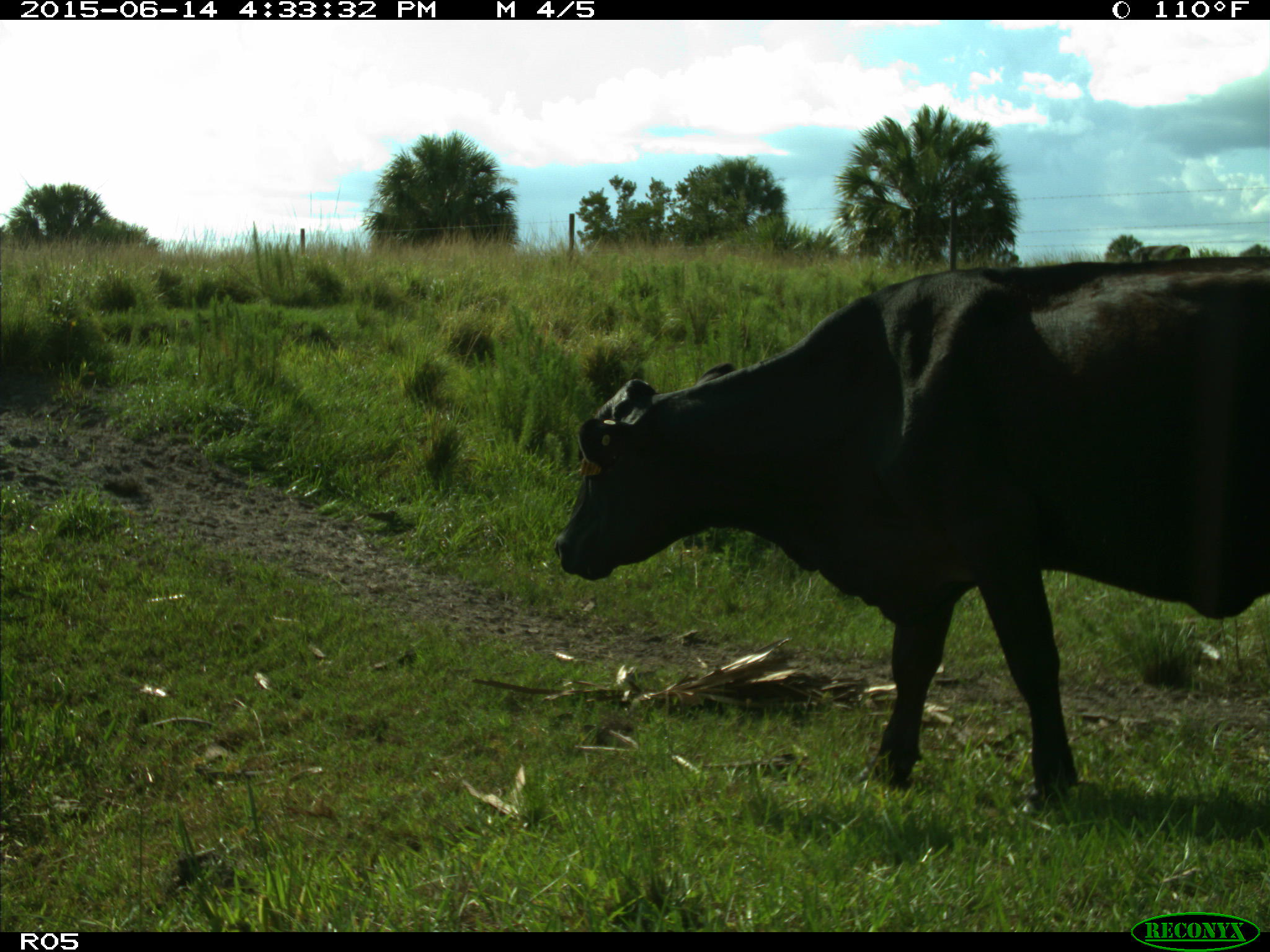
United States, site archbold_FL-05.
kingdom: Animalia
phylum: Chordata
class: Mammalia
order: Artiodactyla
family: Bovidae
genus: Bos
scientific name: Bos taurus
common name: domestic cow